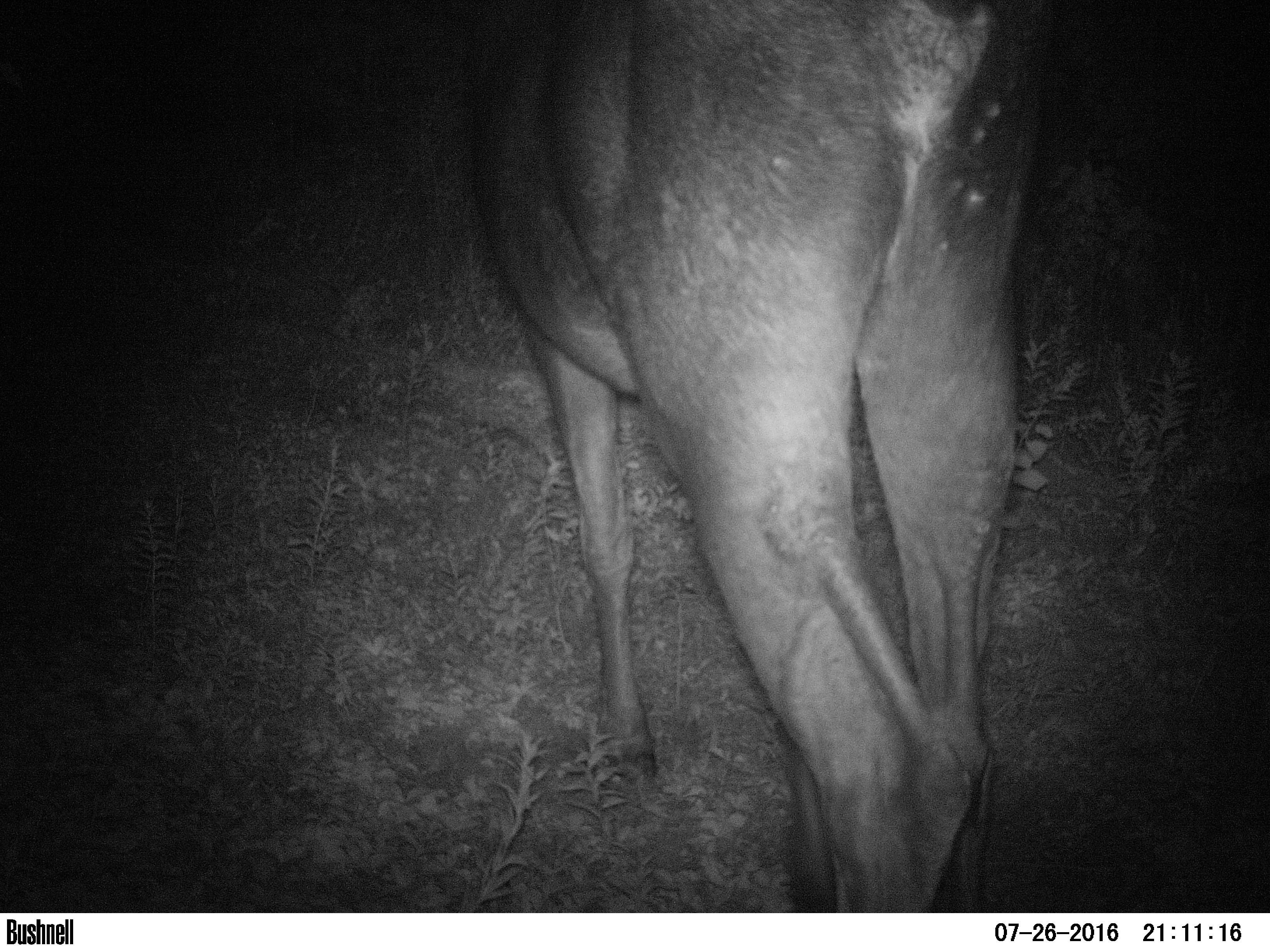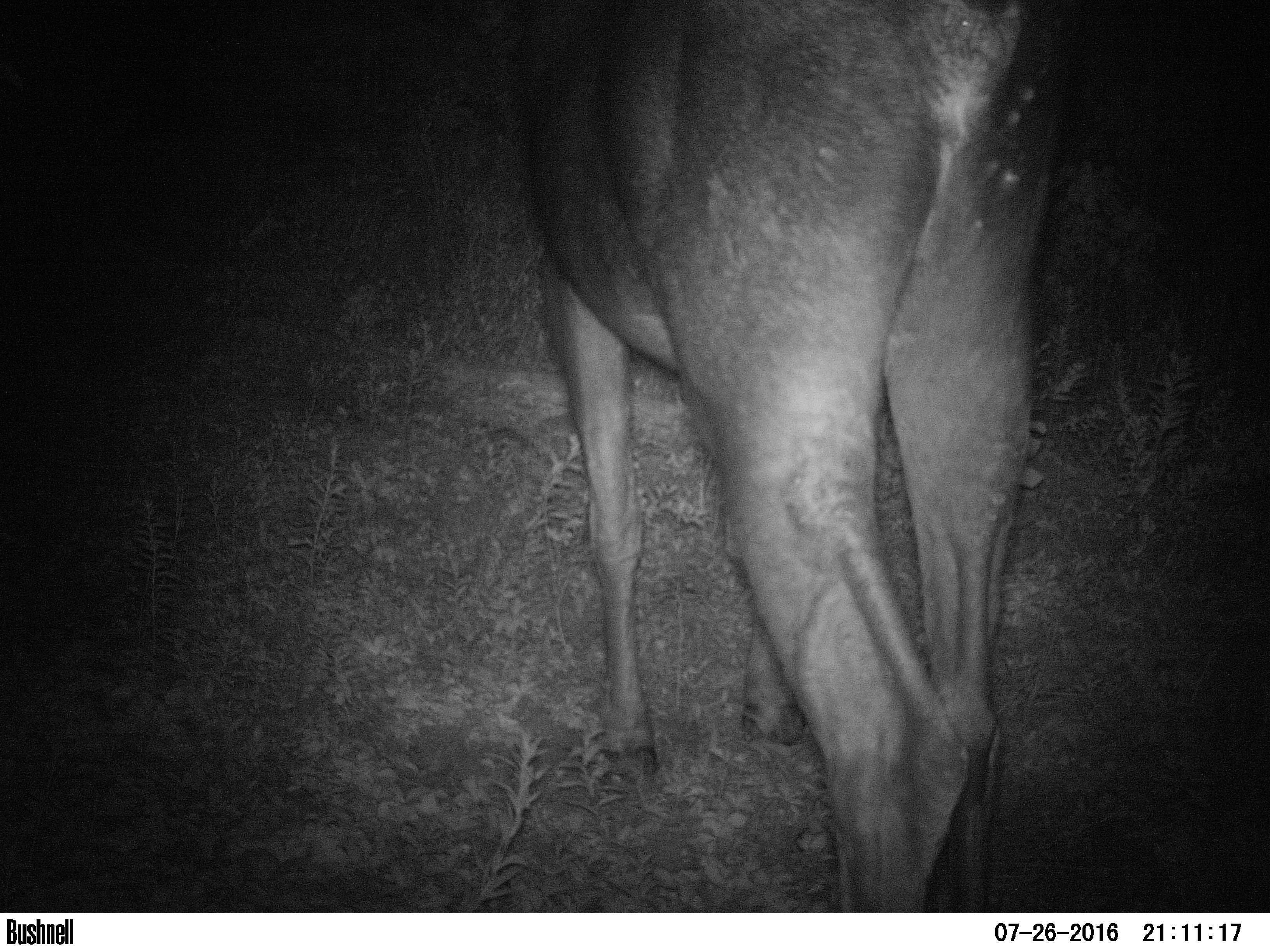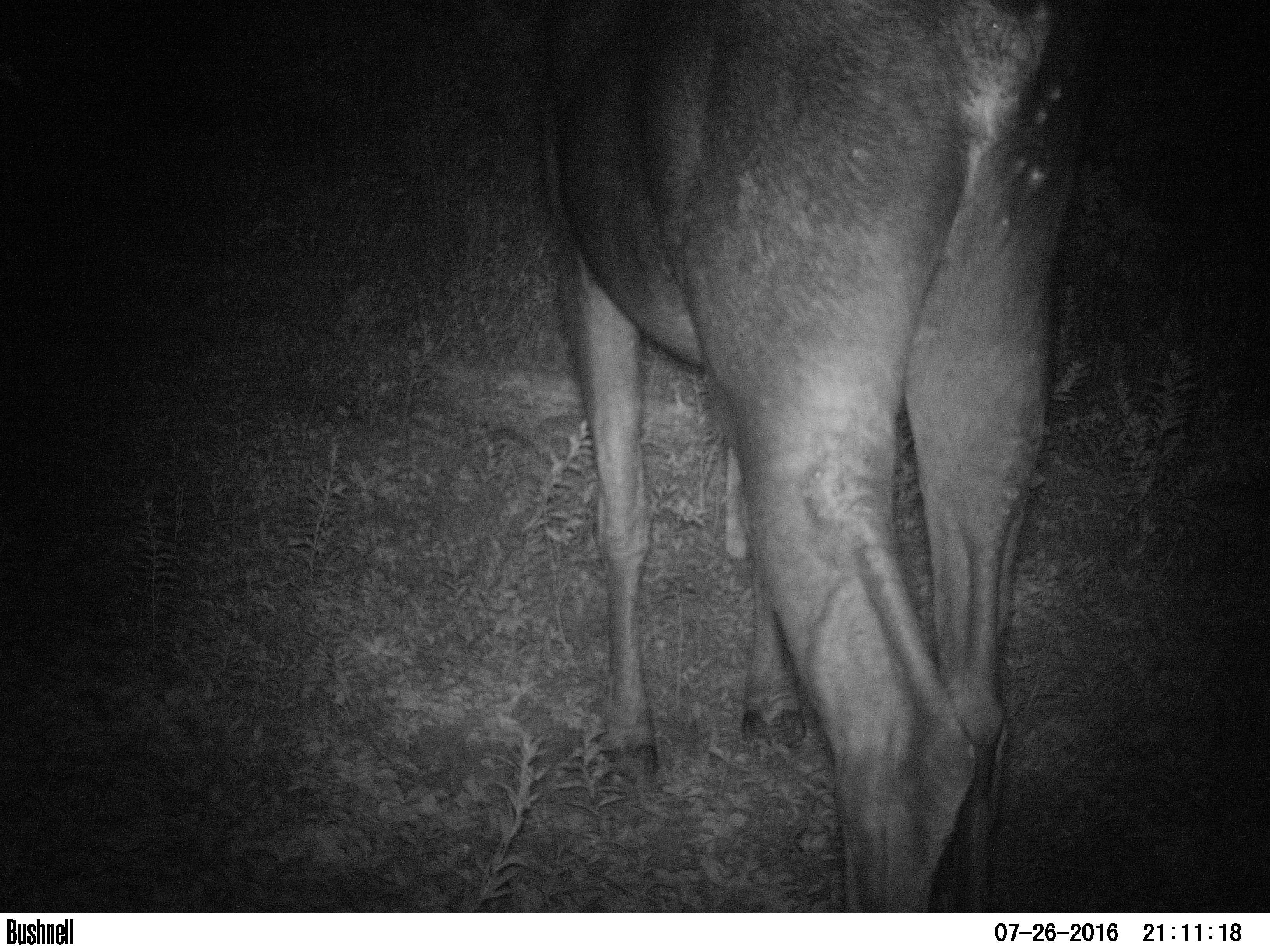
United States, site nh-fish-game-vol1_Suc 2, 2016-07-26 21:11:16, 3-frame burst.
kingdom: Animalia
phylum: Chordata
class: Mammalia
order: Artiodactyla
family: Cervidae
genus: Alces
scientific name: Alces alces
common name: moose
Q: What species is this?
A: Moose (Alces alces).